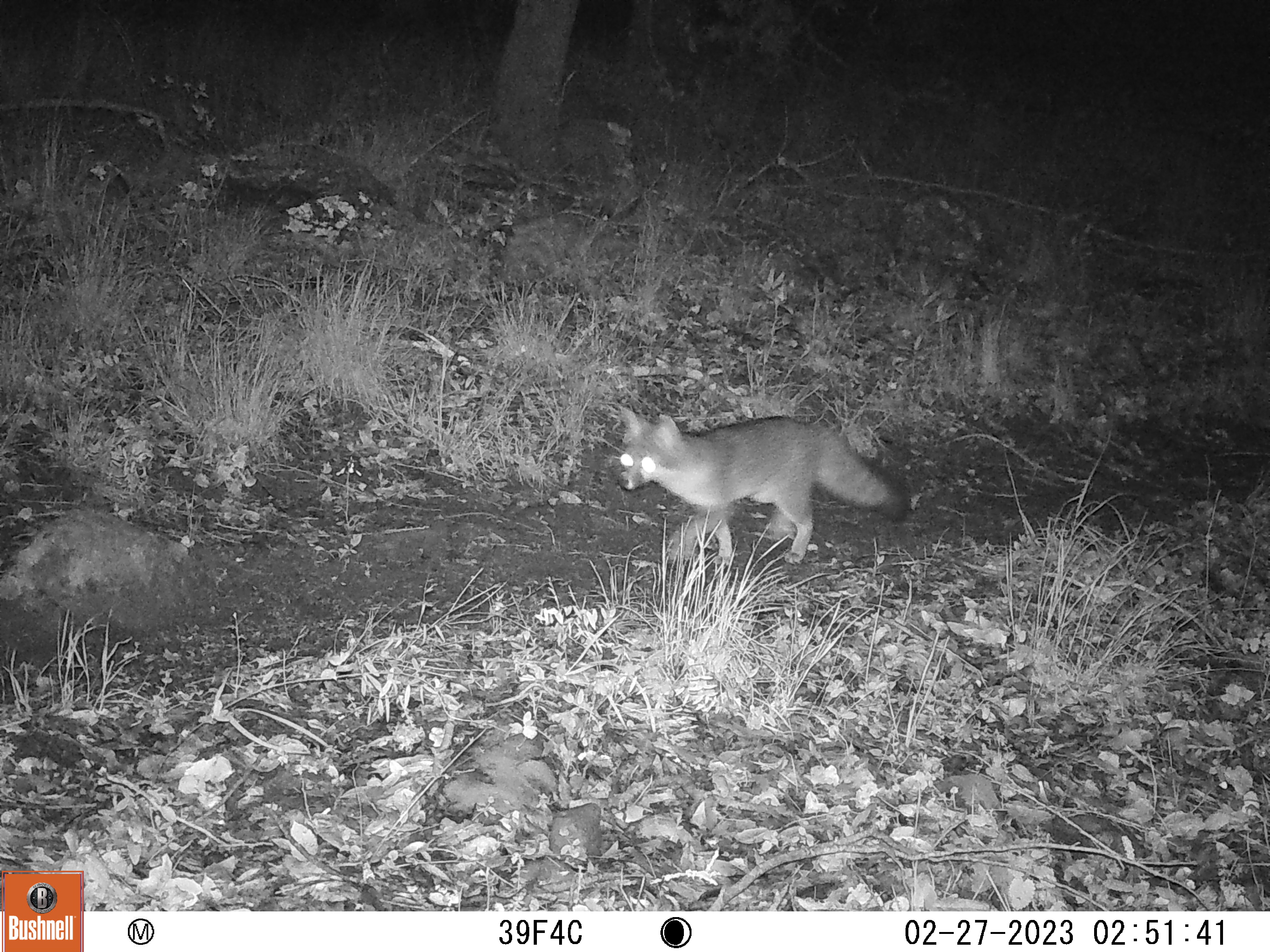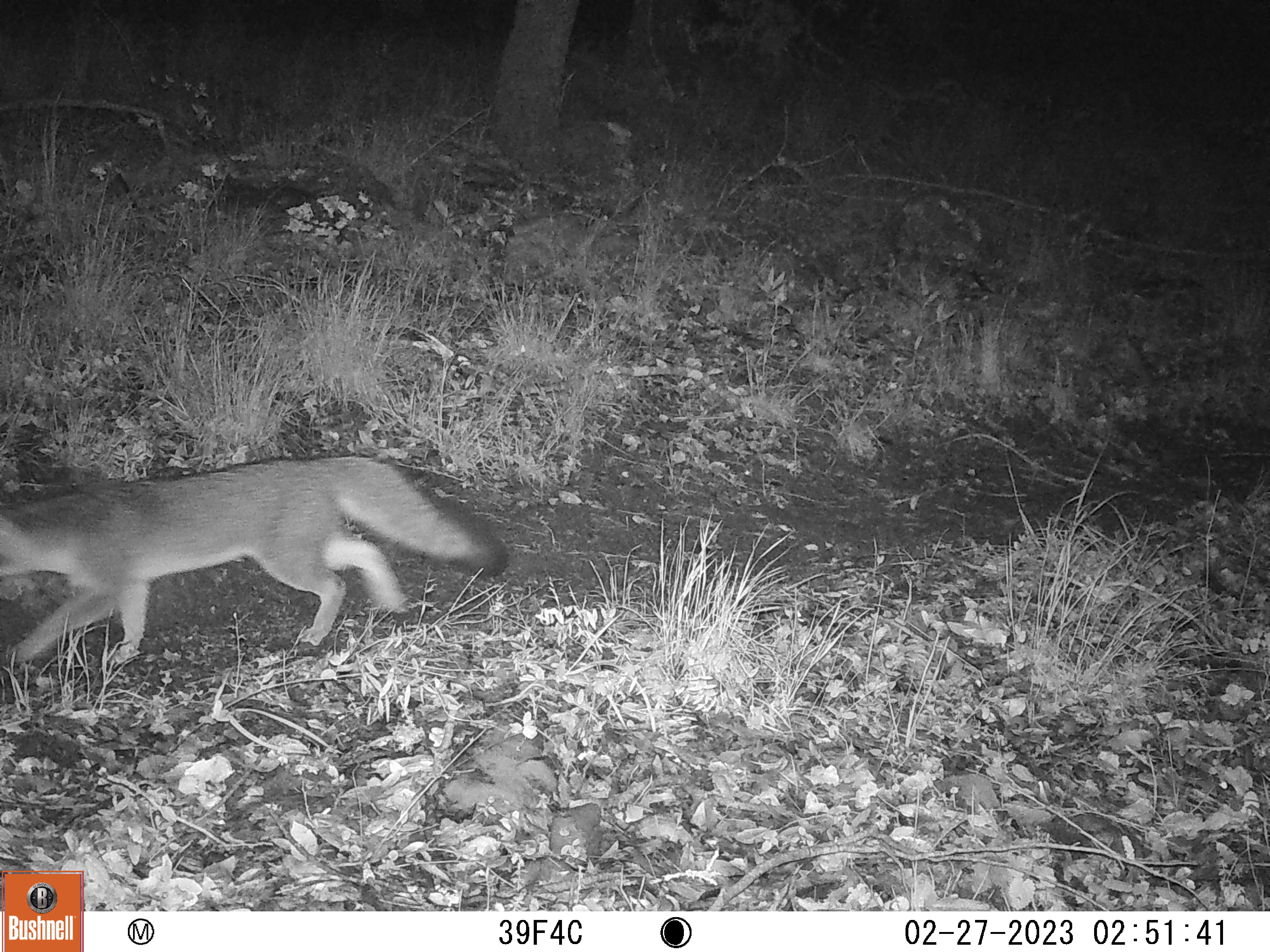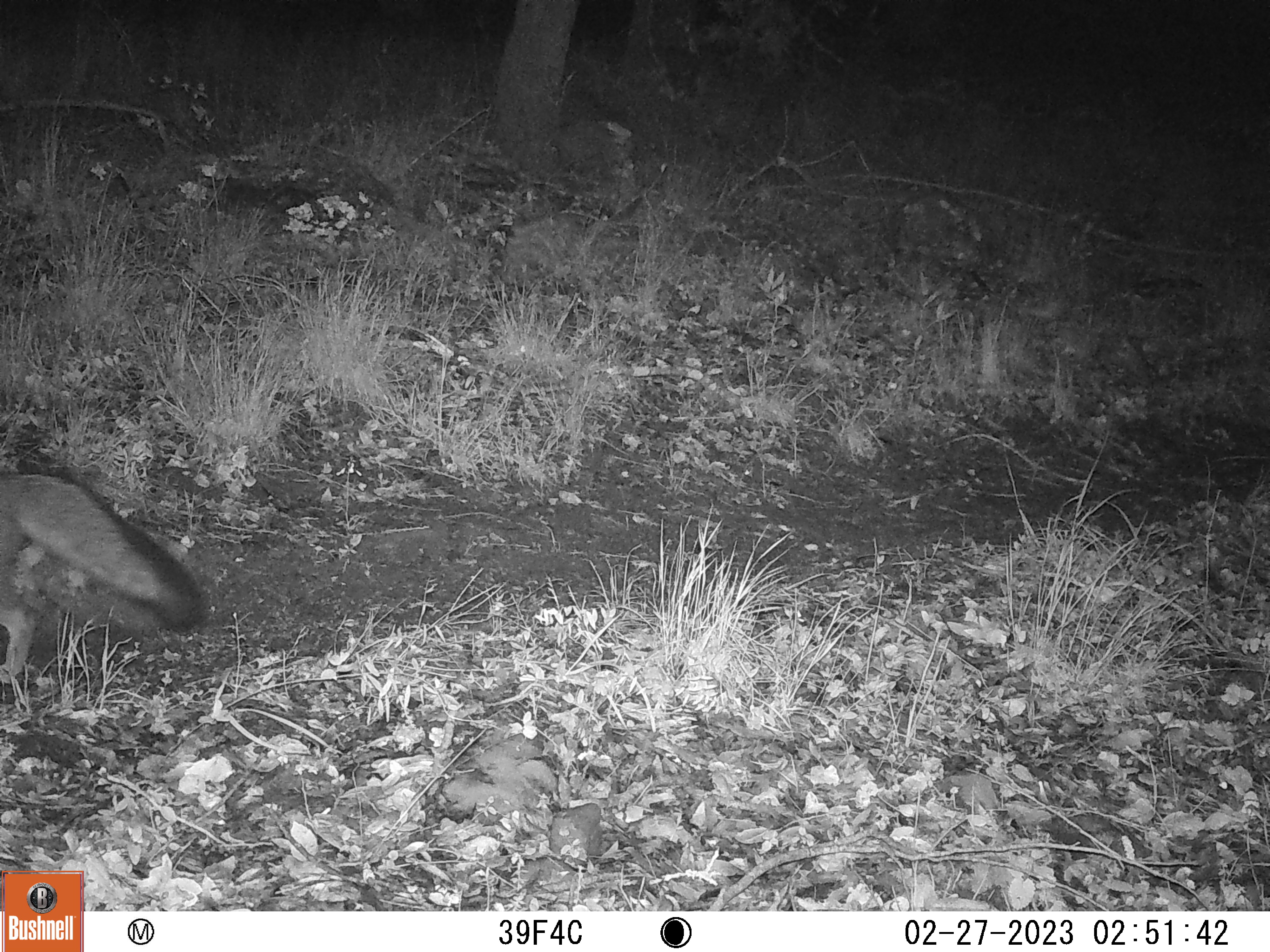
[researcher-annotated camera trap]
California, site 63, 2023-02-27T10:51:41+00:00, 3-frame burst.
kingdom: Animalia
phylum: Chordata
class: Mammalia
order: Carnivora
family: Canidae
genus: Urocyon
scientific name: Urocyon cinereoargenteus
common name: gray fox